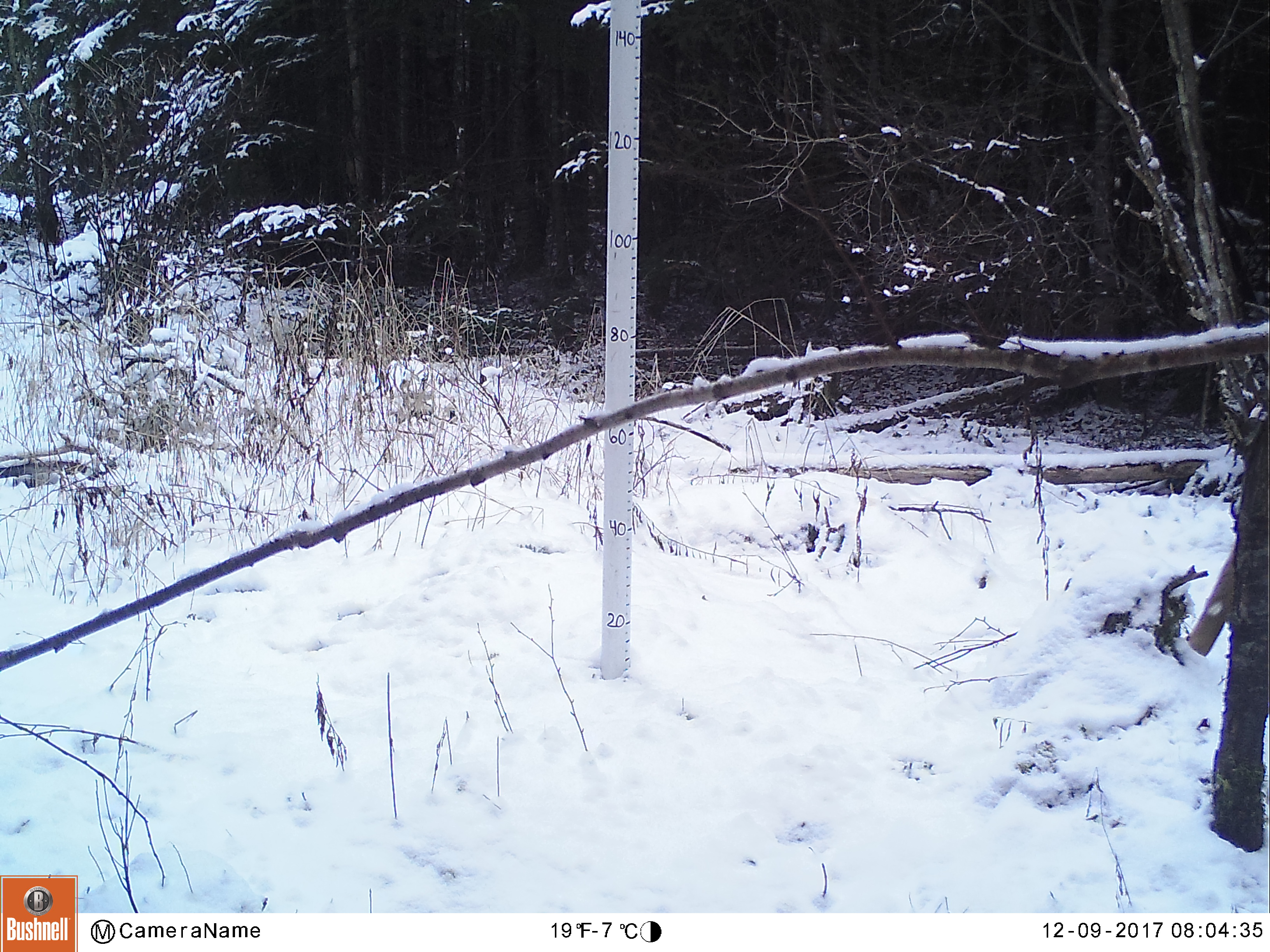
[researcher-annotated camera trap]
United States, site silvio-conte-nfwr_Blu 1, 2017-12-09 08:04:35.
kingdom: Animalia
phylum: Chordata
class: Mammalia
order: Artiodactyla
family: Cervidae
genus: Odocoileus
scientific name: Odocoileus virginianus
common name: white-tailed deer